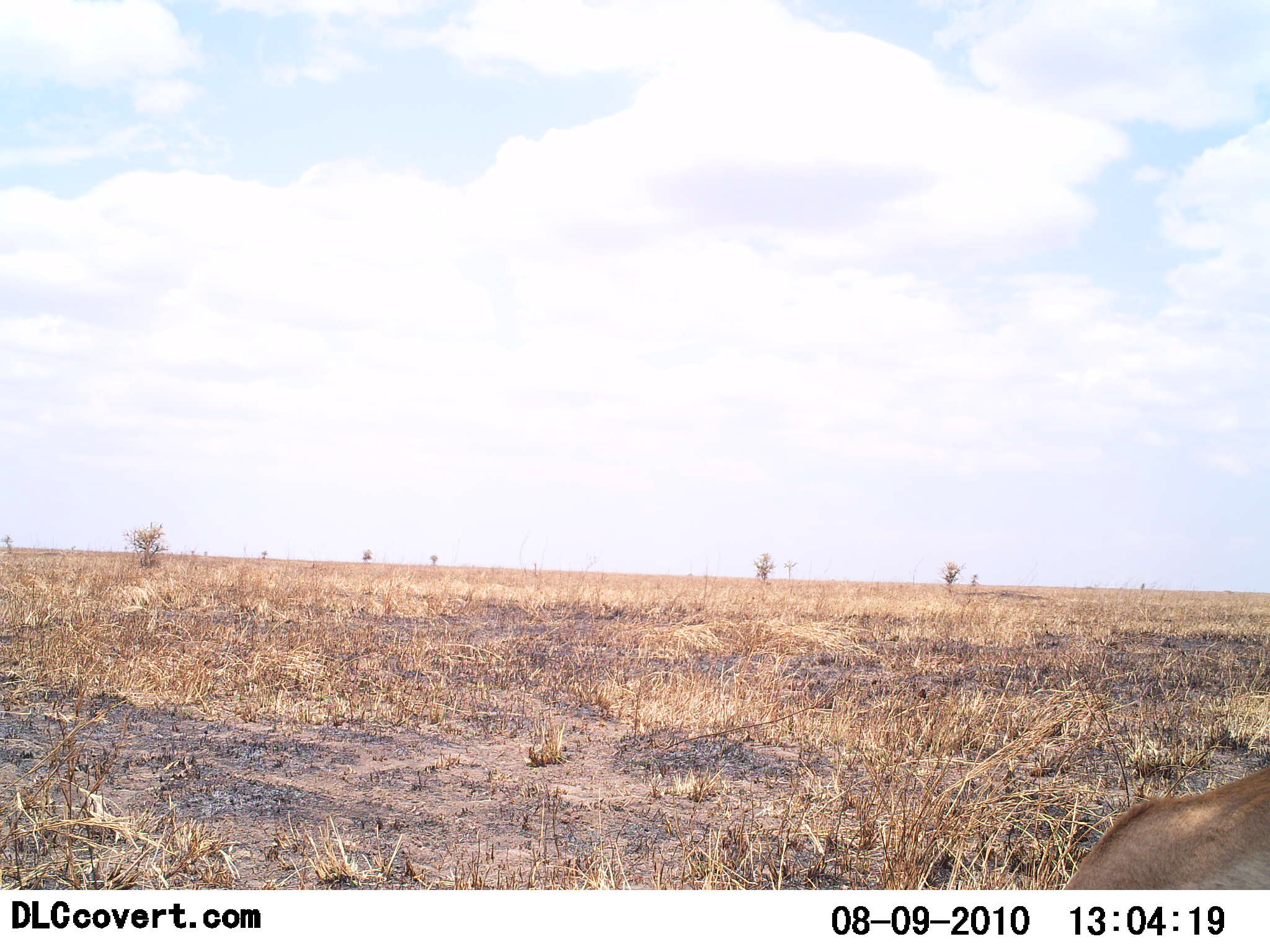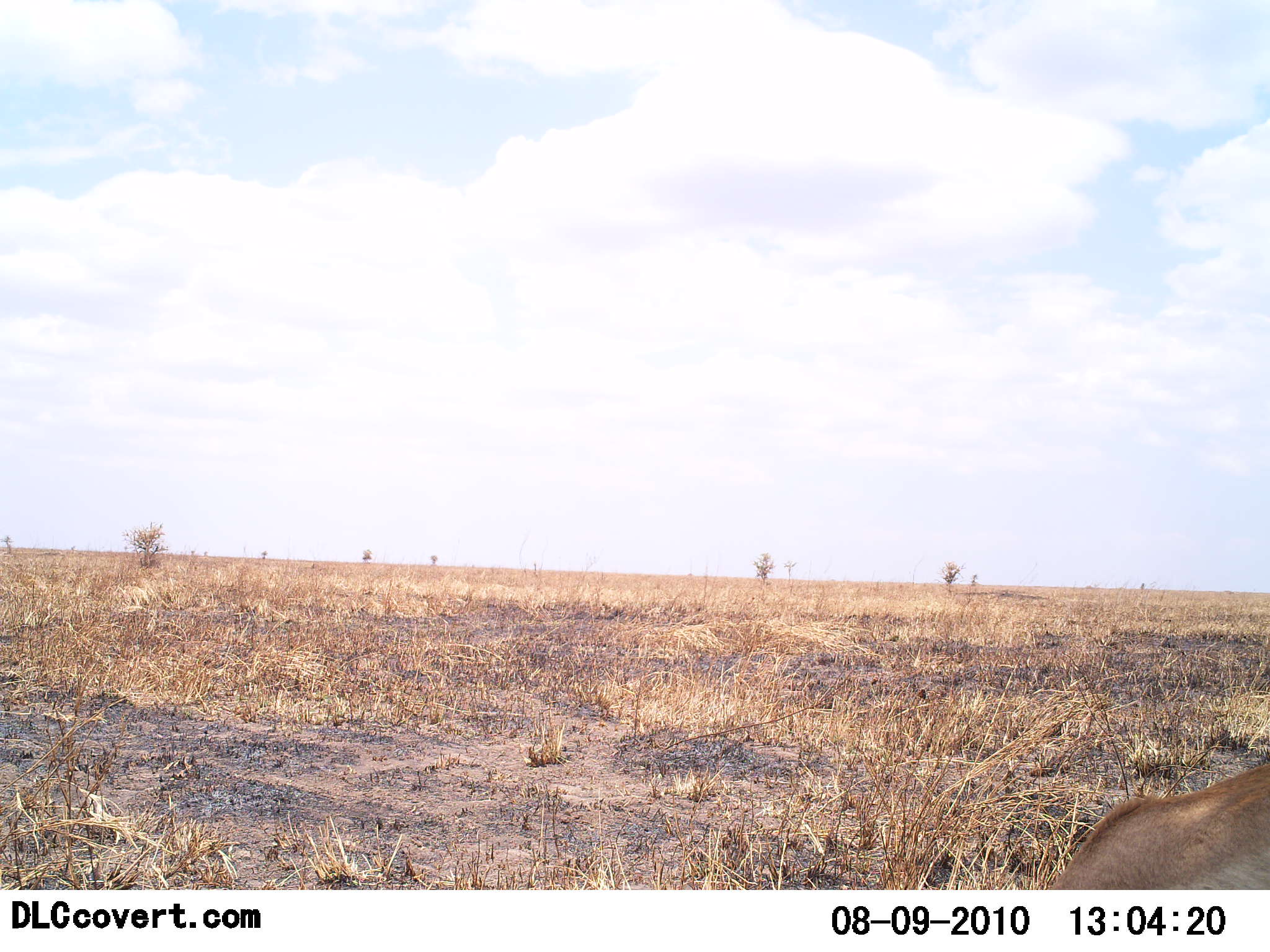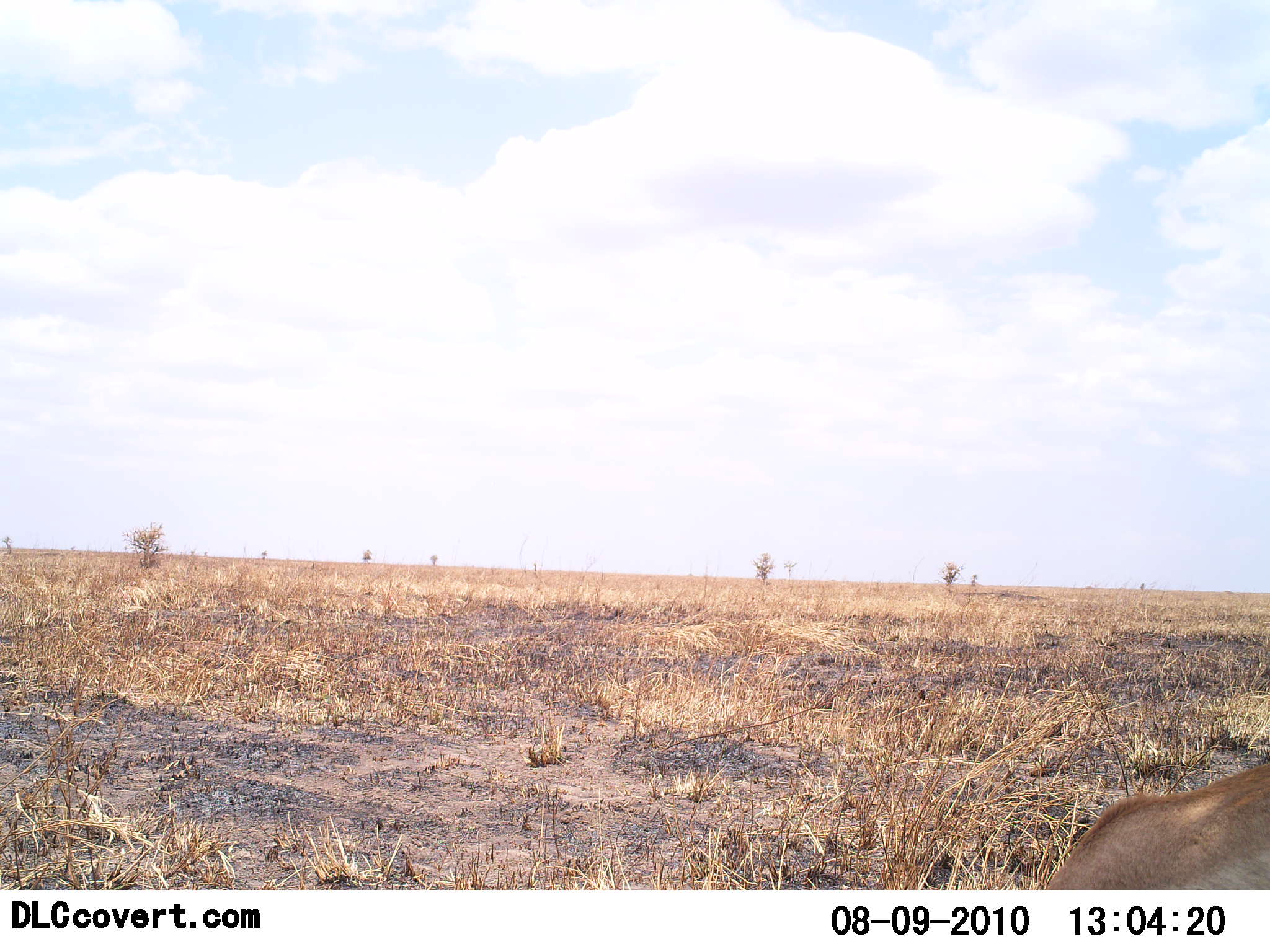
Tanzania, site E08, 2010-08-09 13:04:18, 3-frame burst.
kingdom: Animalia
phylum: Chordata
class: Mammalia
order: Artiodactyla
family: Bovidae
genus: Nanger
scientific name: Nanger granti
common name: grant's gazelle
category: gazellegrants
Gazellegrants (grant's gazelle) (Nanger granti), count 1. Behavior (volunteer vote fractions): standing 0%, resting 0%, moving 33%, interacting 0%. Young present (vote fraction): 0%. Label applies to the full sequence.